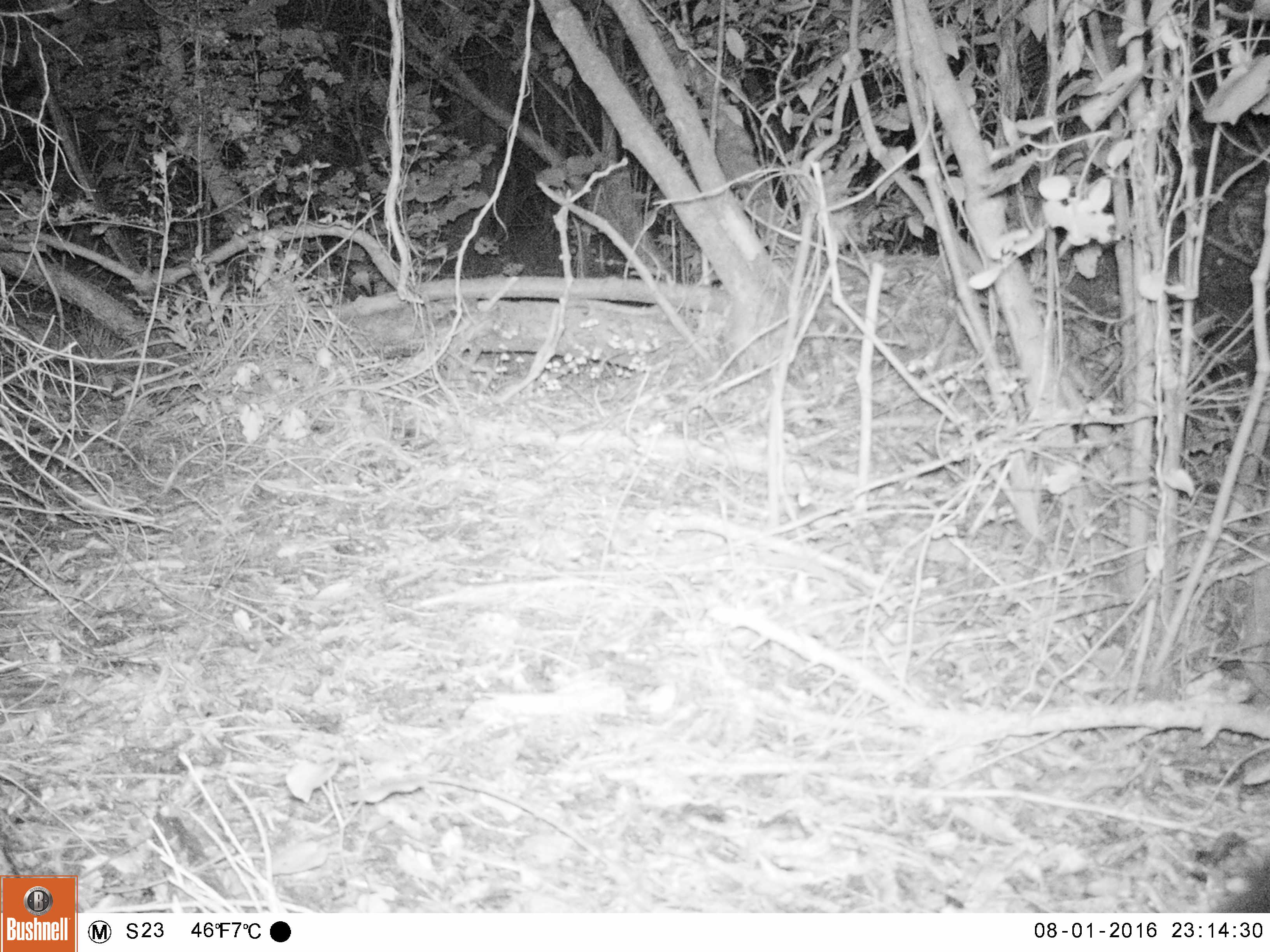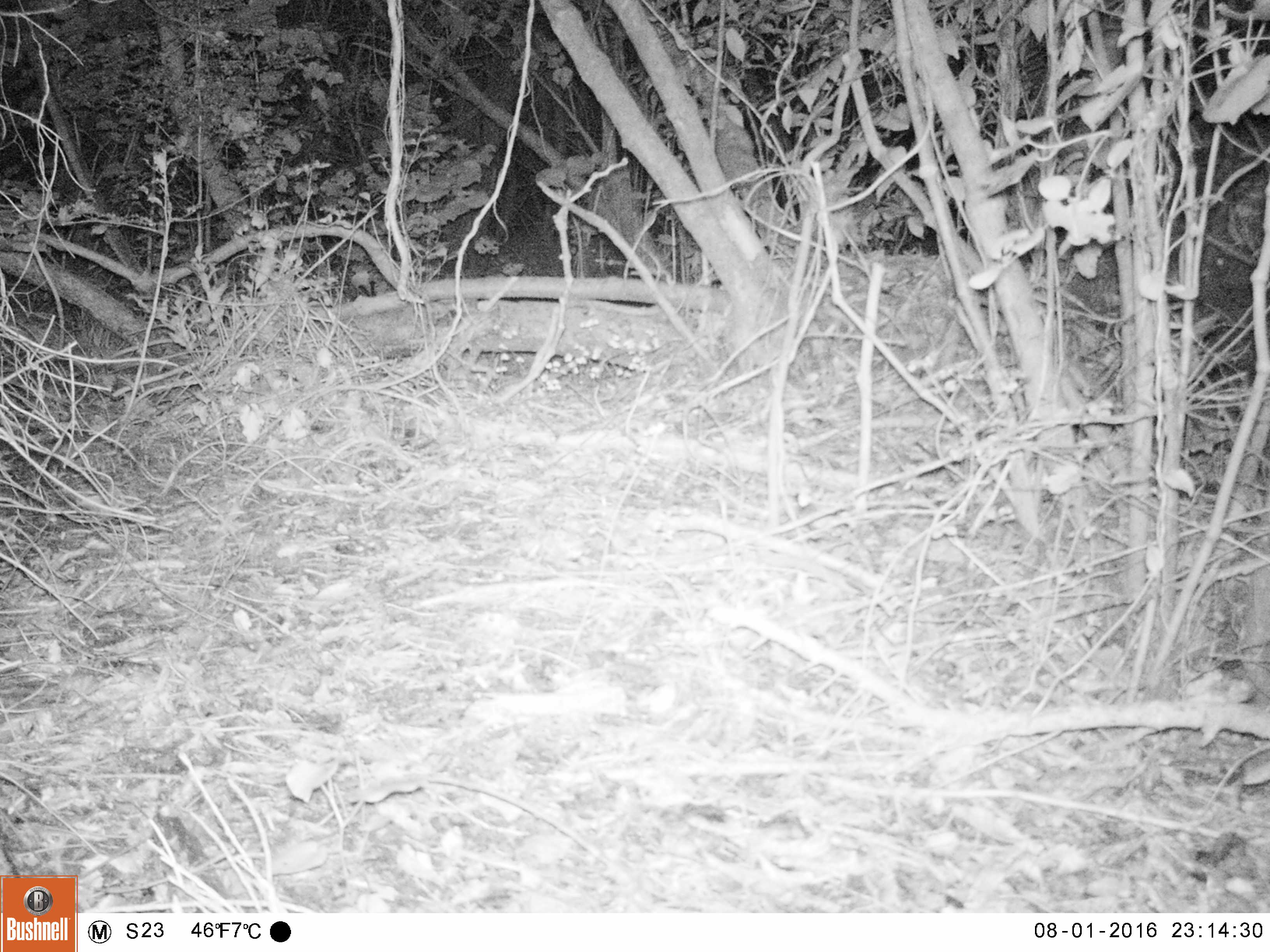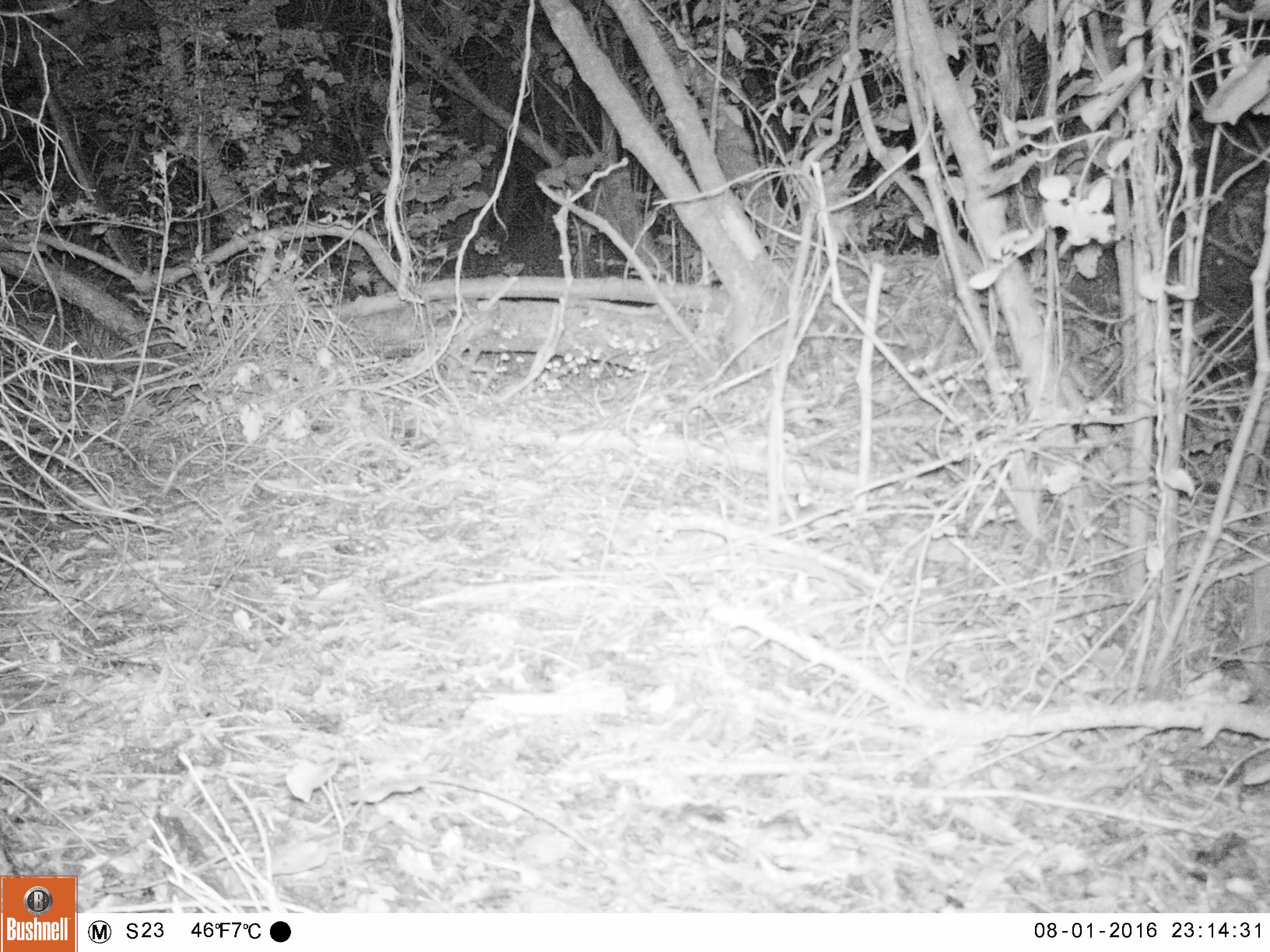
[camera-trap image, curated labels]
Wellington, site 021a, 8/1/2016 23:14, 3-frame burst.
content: unidentified animal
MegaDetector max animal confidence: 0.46